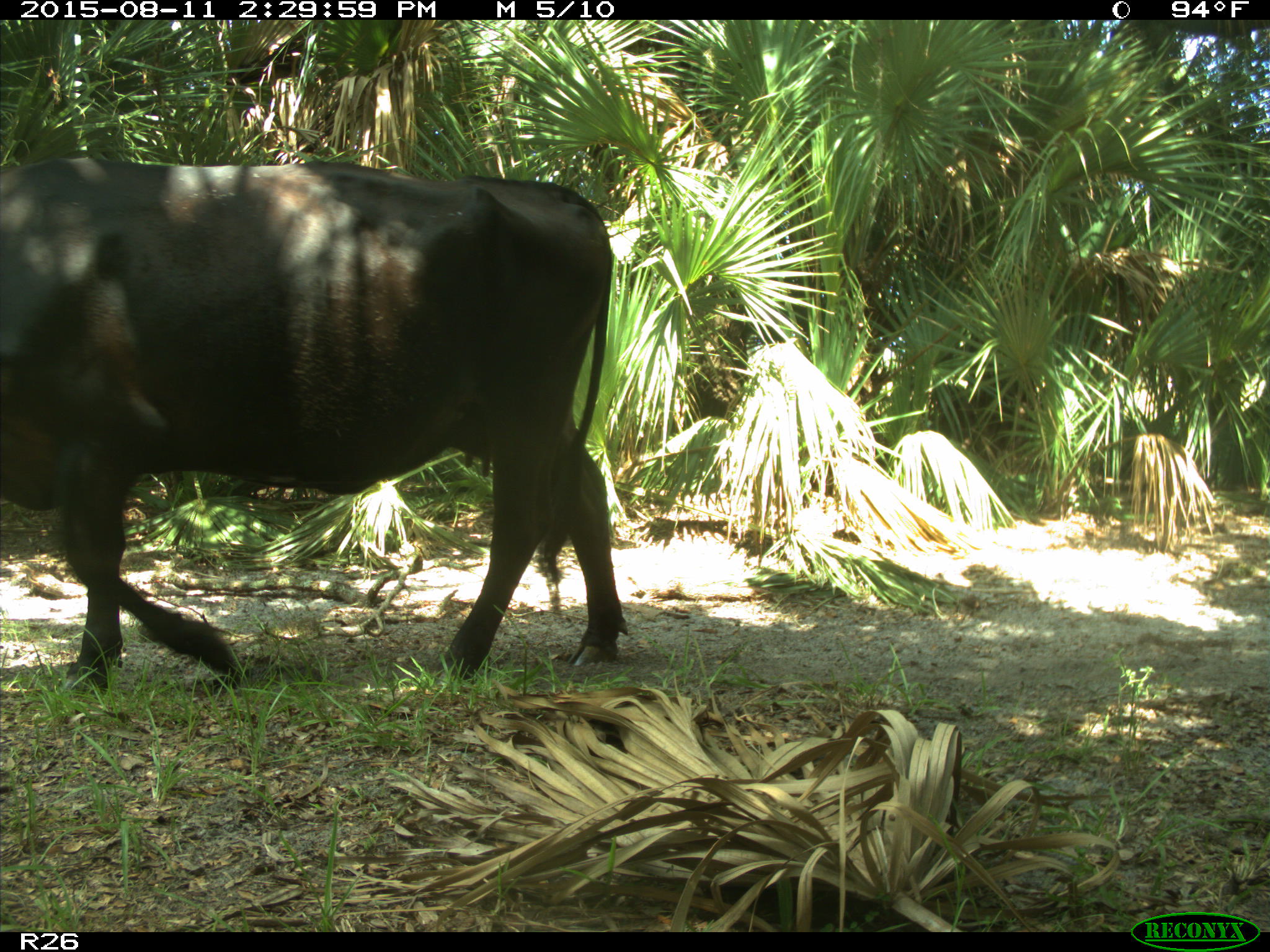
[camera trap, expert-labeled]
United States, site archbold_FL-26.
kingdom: Animalia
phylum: Chordata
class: Mammalia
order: Artiodactyla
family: Bovidae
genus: Bos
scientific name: Bos taurus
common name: domestic cow